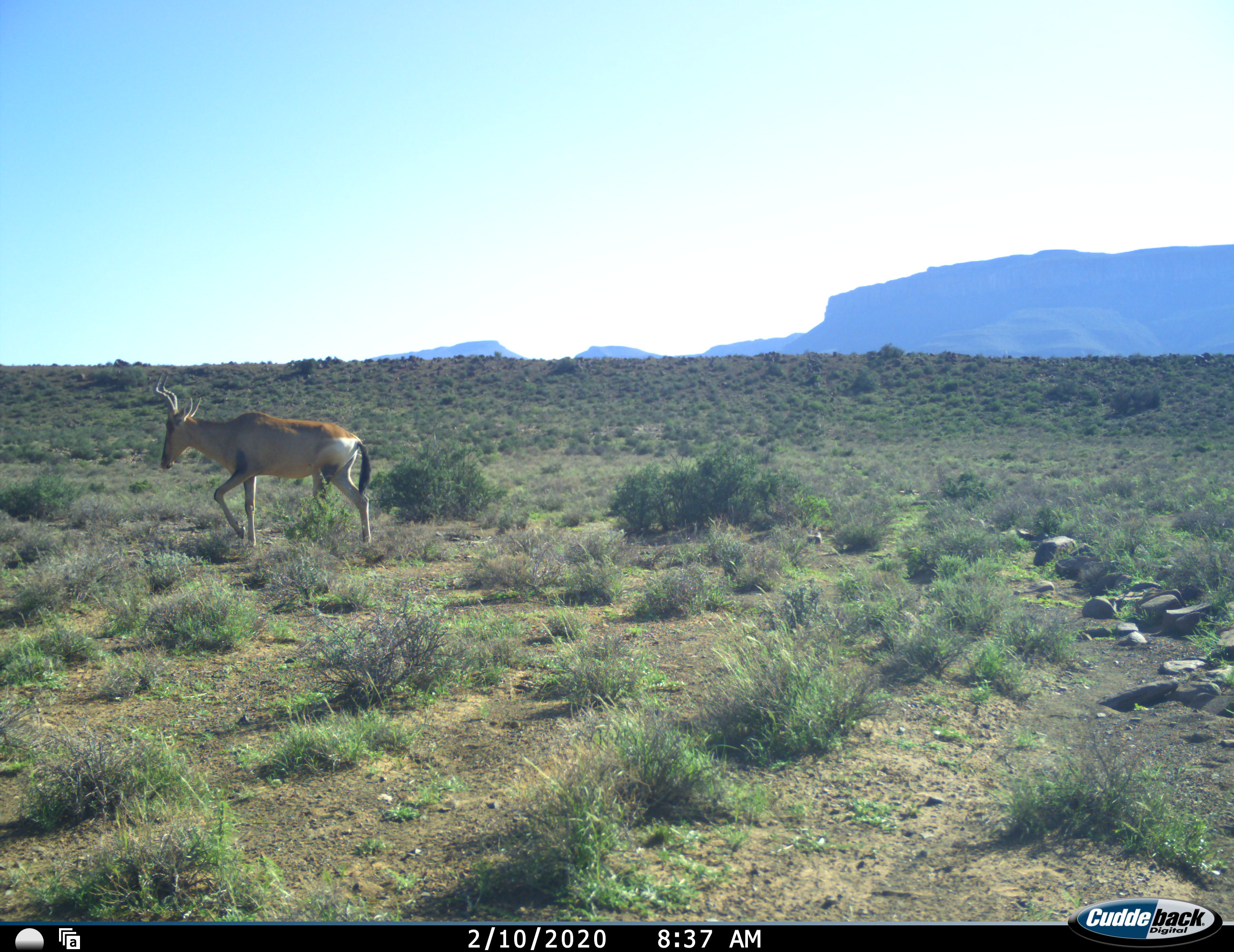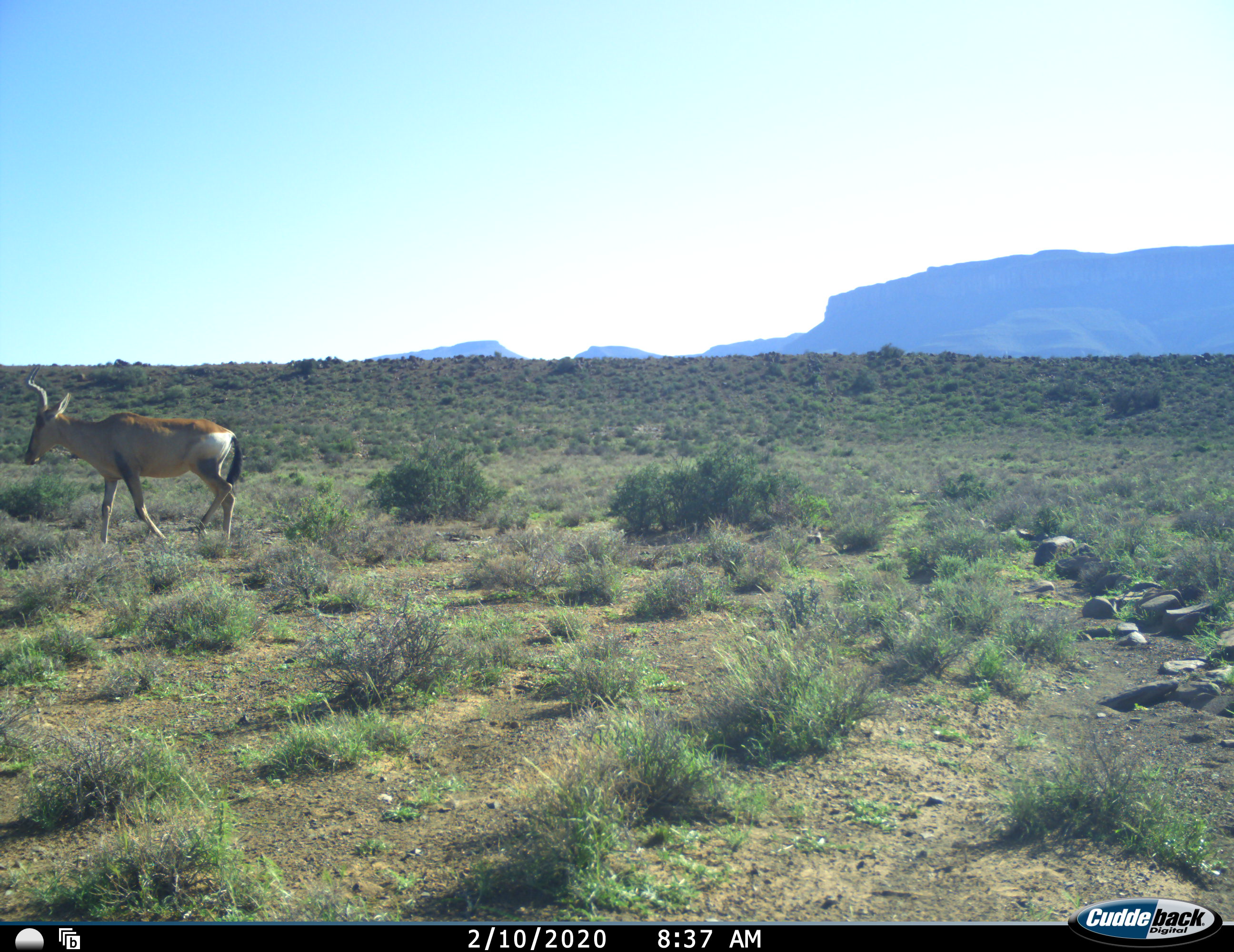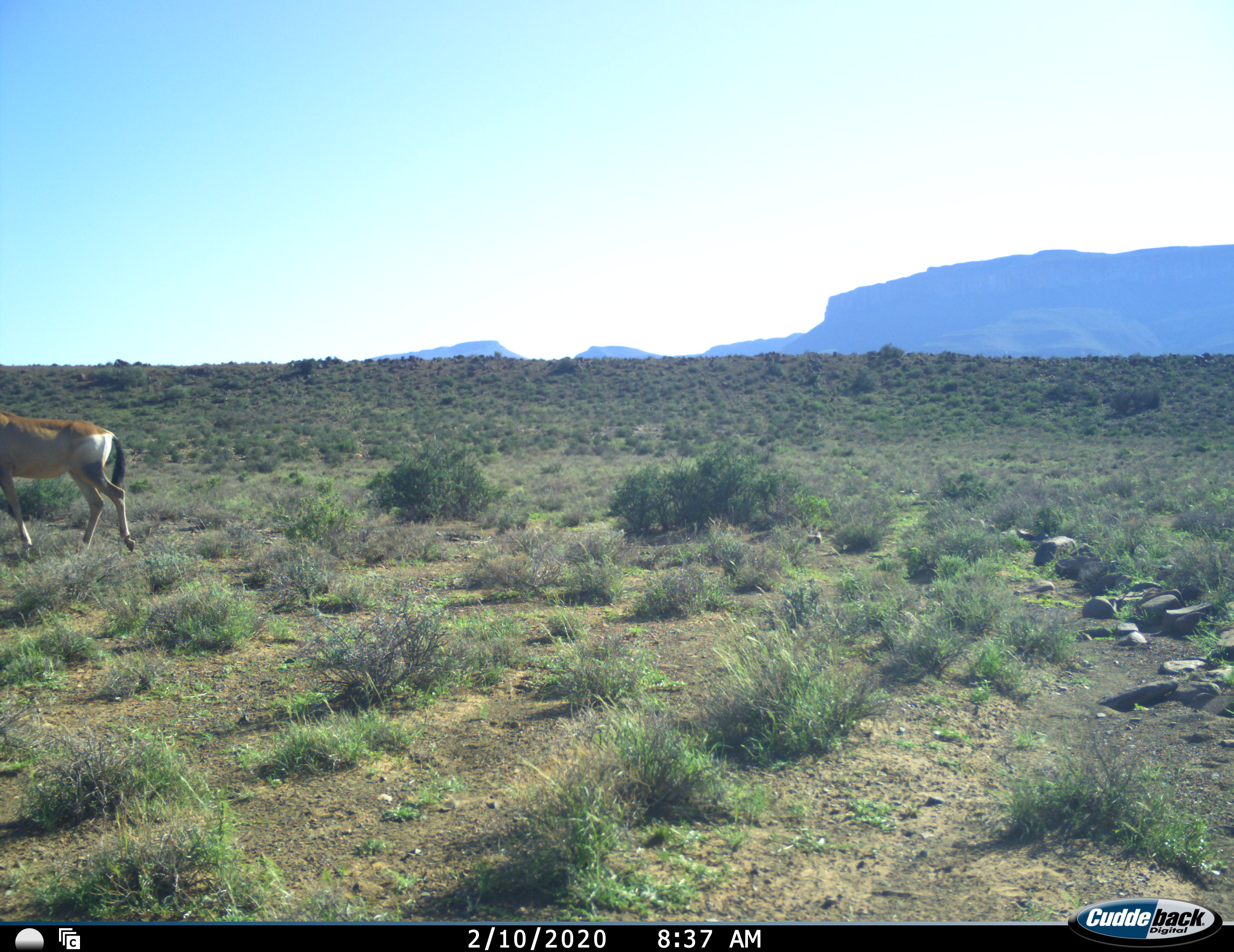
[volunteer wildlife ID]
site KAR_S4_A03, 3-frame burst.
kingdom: Animalia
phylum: Chordata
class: Mammalia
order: Artiodactyla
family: Bovidae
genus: Alcelaphus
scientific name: Alcelaphus buselaphus caama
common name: red hartebeest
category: hartebeestred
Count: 1.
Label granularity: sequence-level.